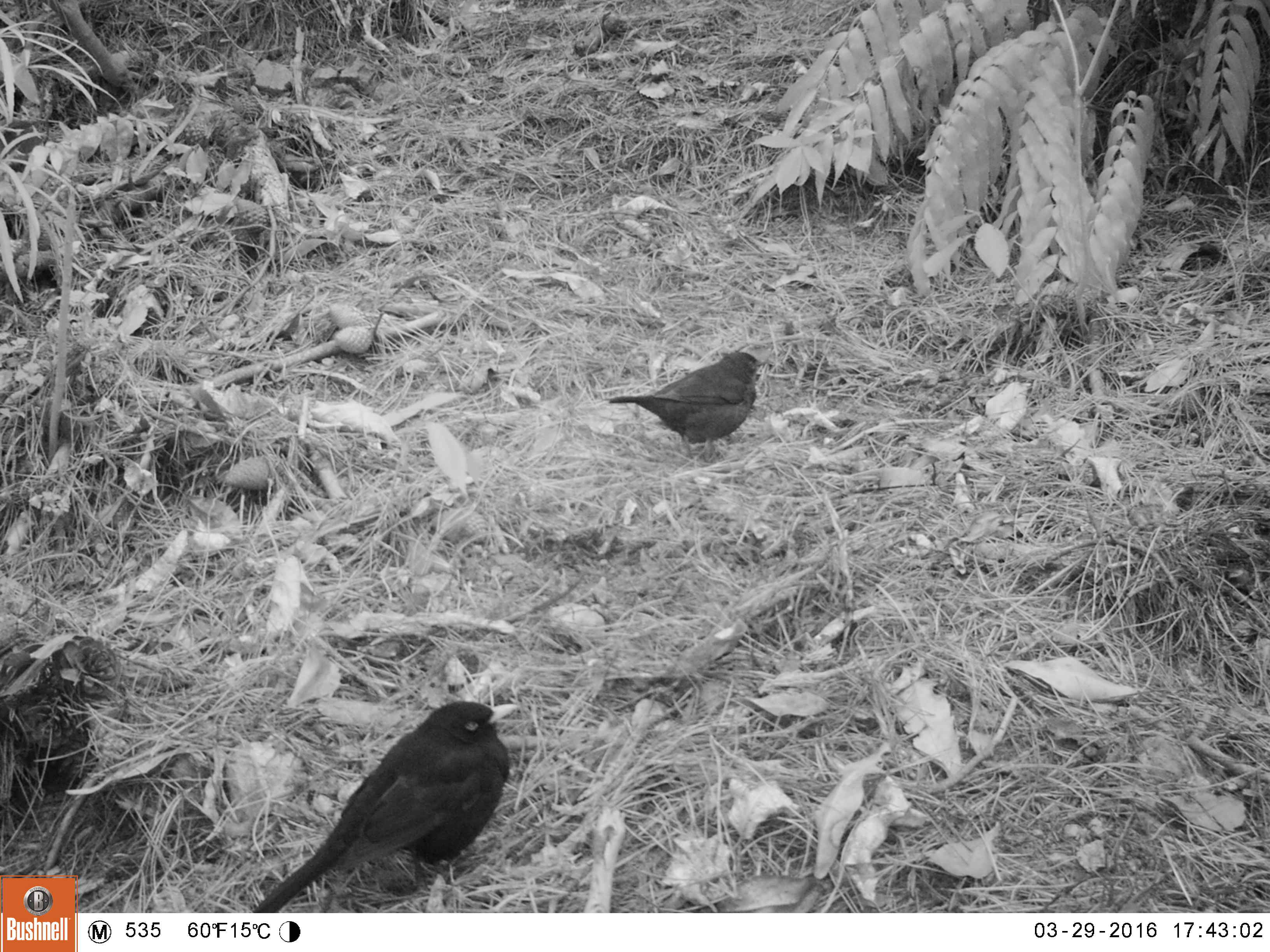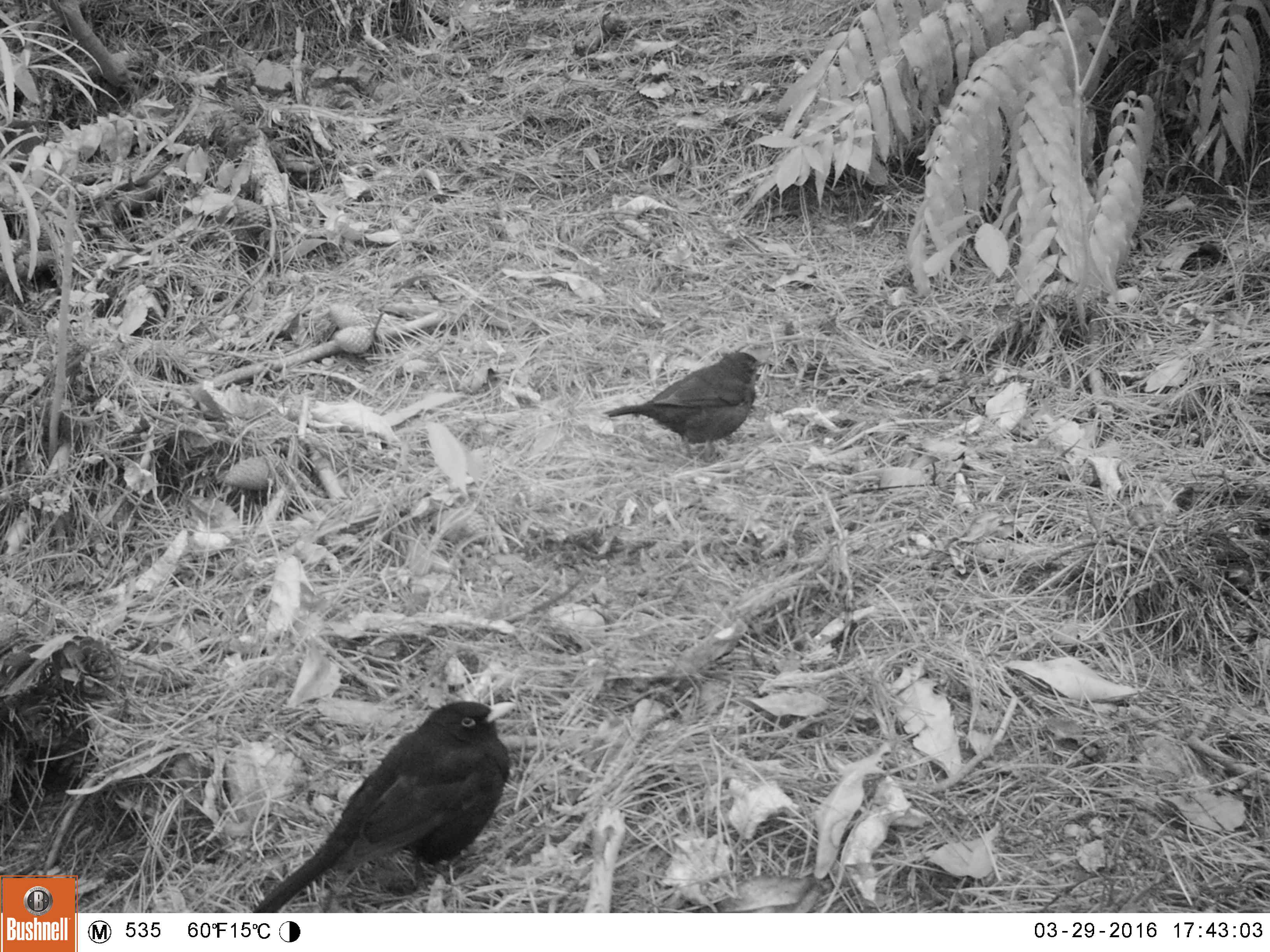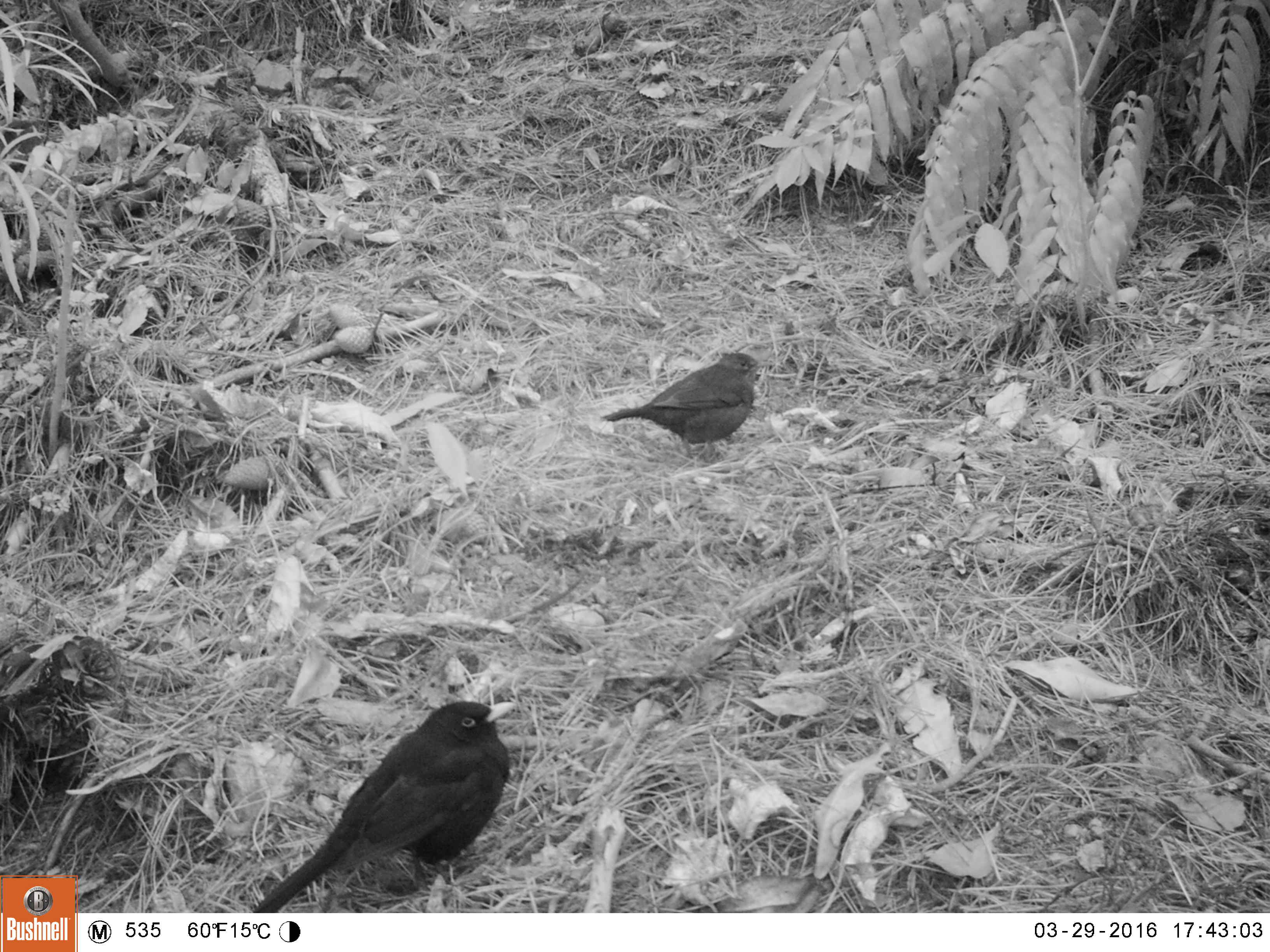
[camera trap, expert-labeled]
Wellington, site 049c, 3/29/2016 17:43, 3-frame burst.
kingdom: Animalia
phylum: Chordata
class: Aves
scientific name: Aves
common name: bird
Bird (Aves).